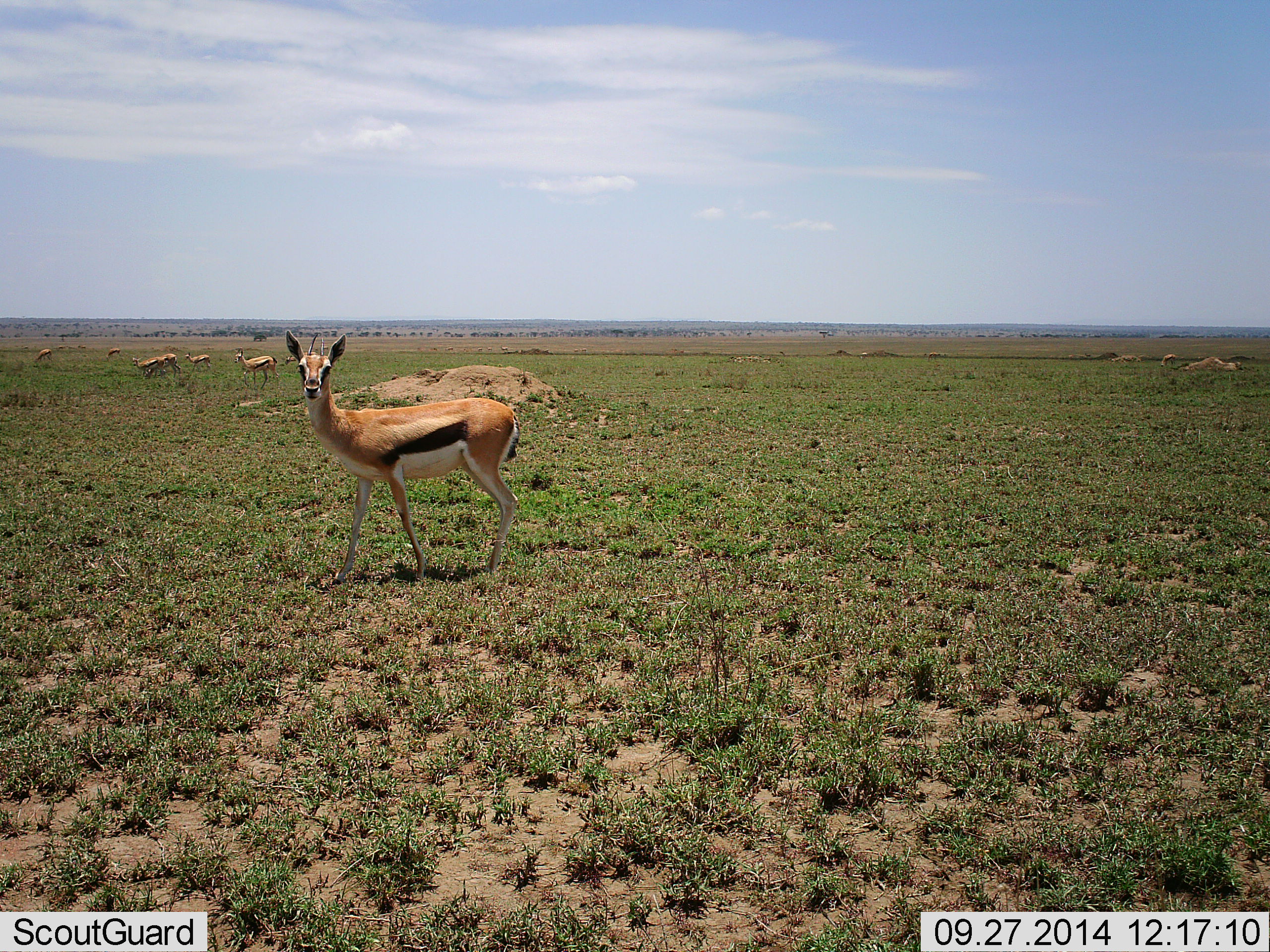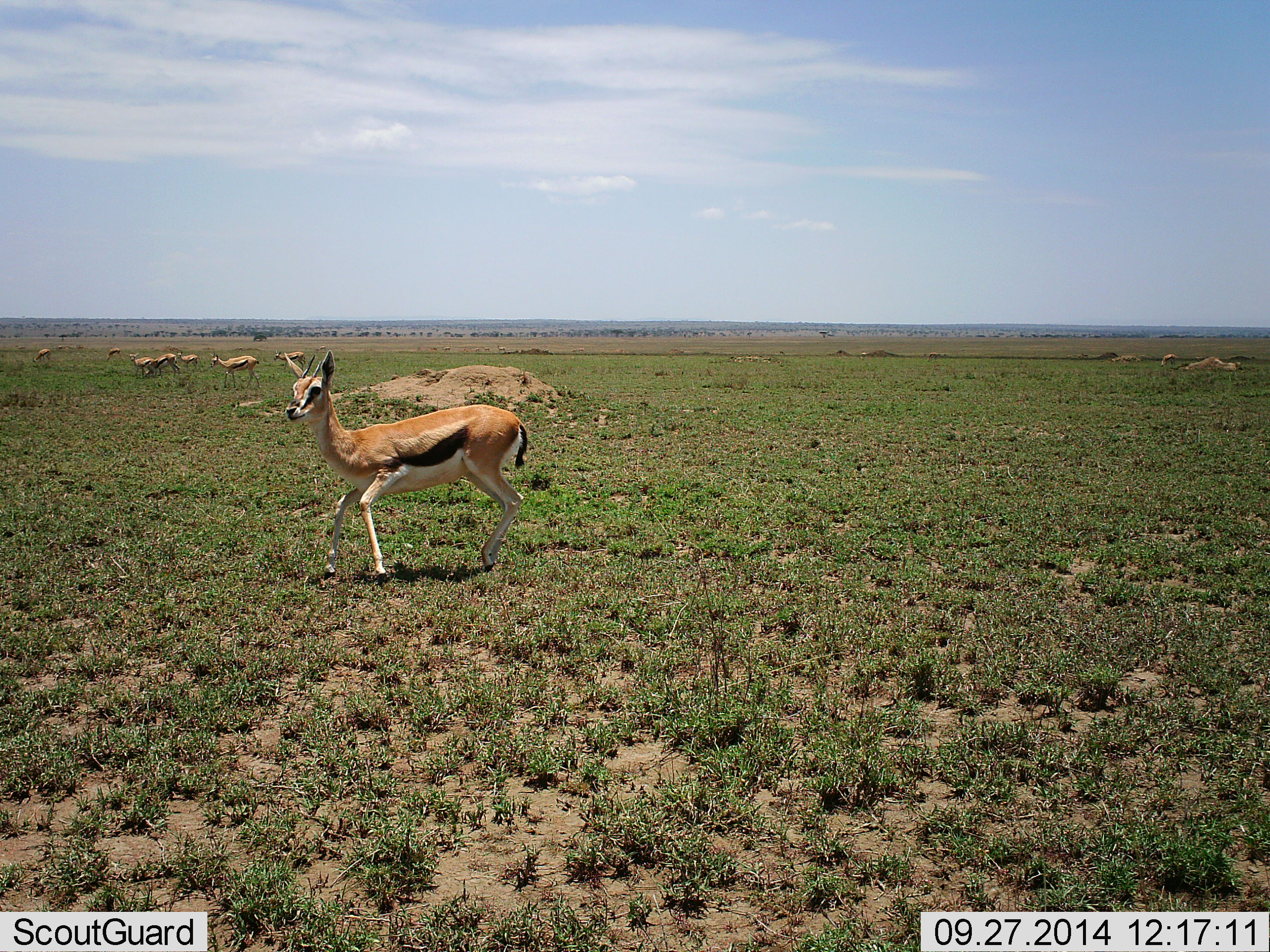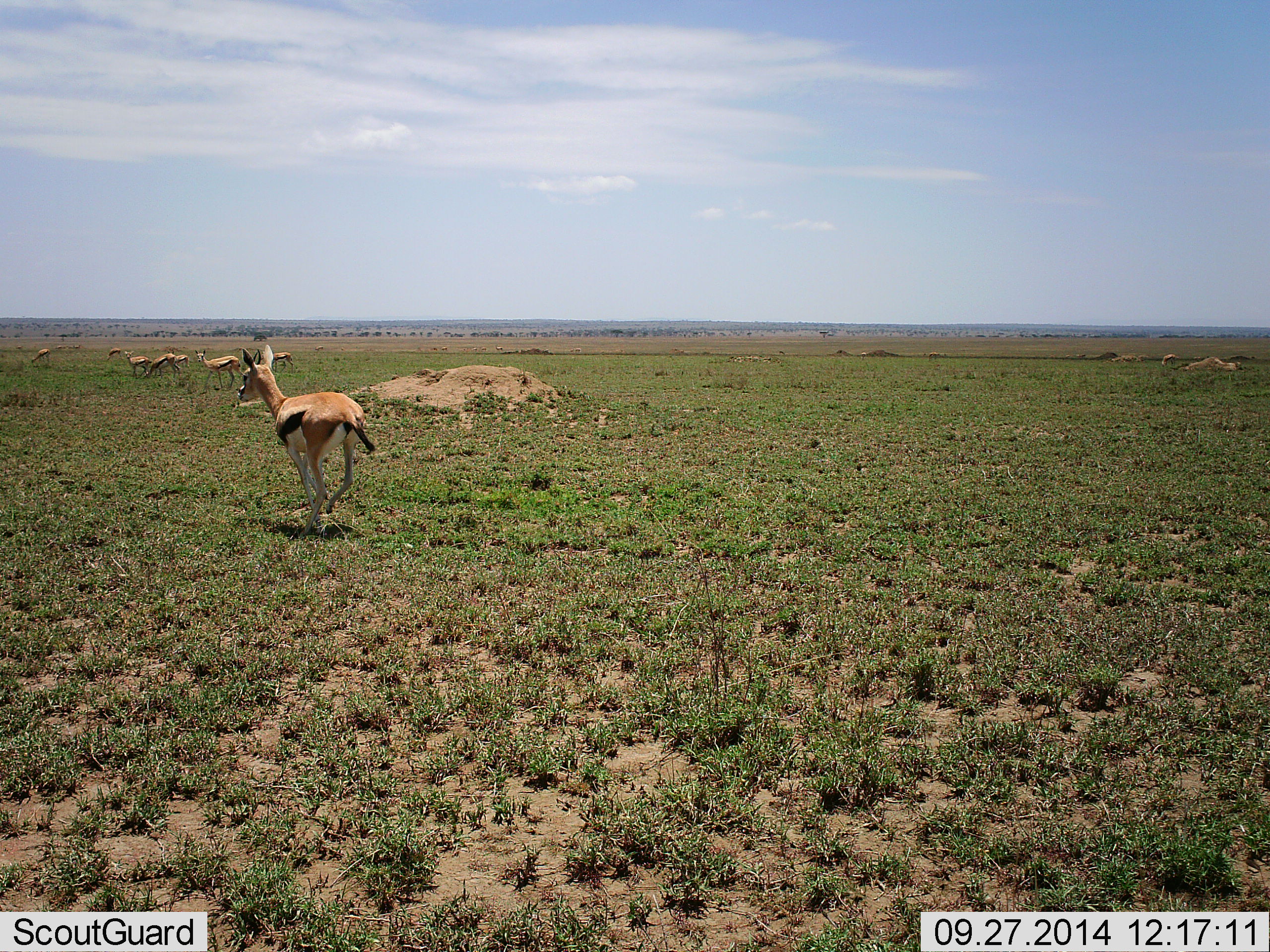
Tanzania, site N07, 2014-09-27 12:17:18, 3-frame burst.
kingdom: Animalia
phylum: Chordata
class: Mammalia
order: Artiodactyla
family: Bovidae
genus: Eudorcas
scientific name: Eudorcas thomsonii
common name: thomson's gazelle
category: gazellethomsons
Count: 7.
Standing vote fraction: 40%.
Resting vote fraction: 10%.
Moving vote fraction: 80%.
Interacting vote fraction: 0%.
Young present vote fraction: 0%.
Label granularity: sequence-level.